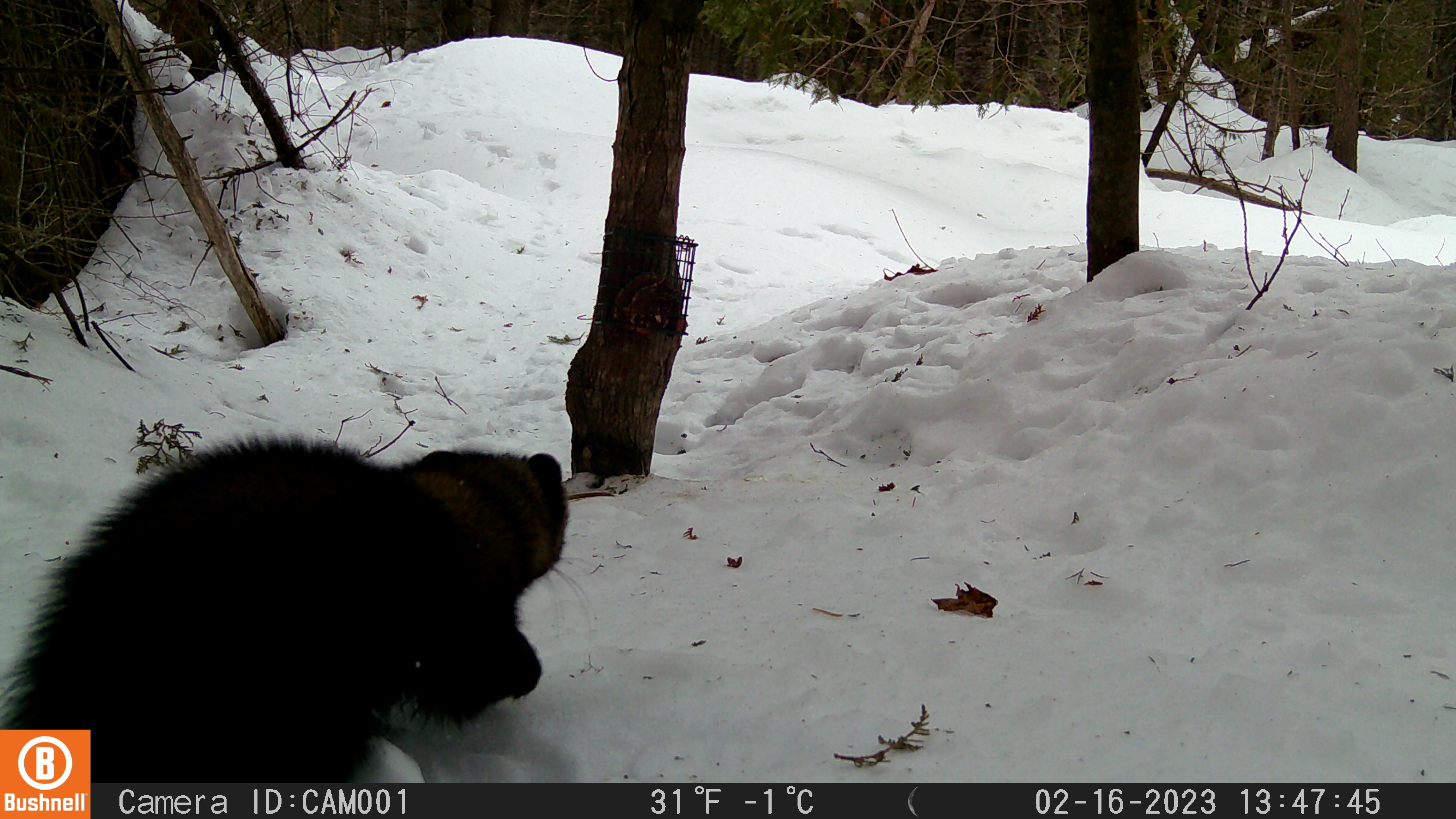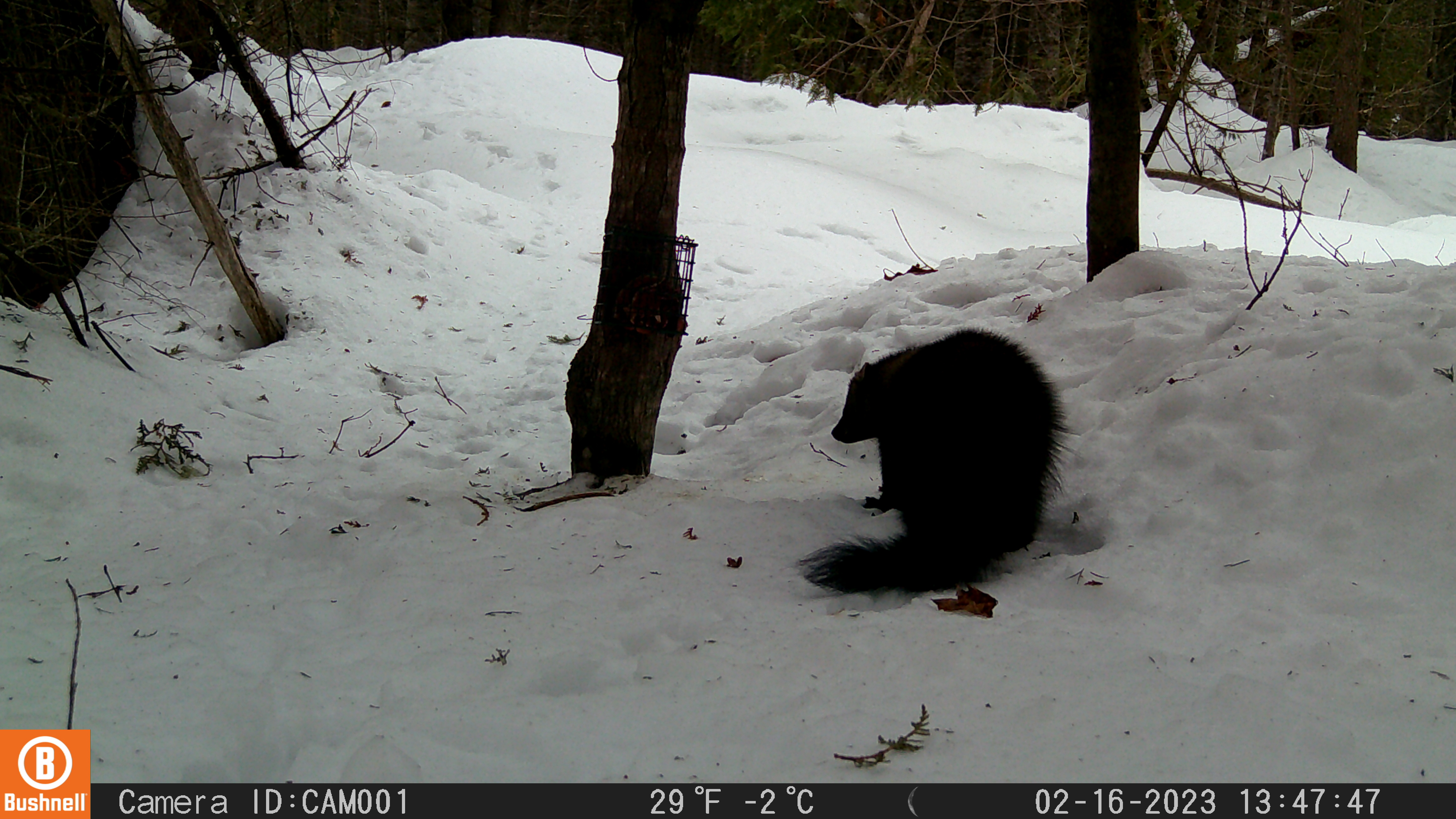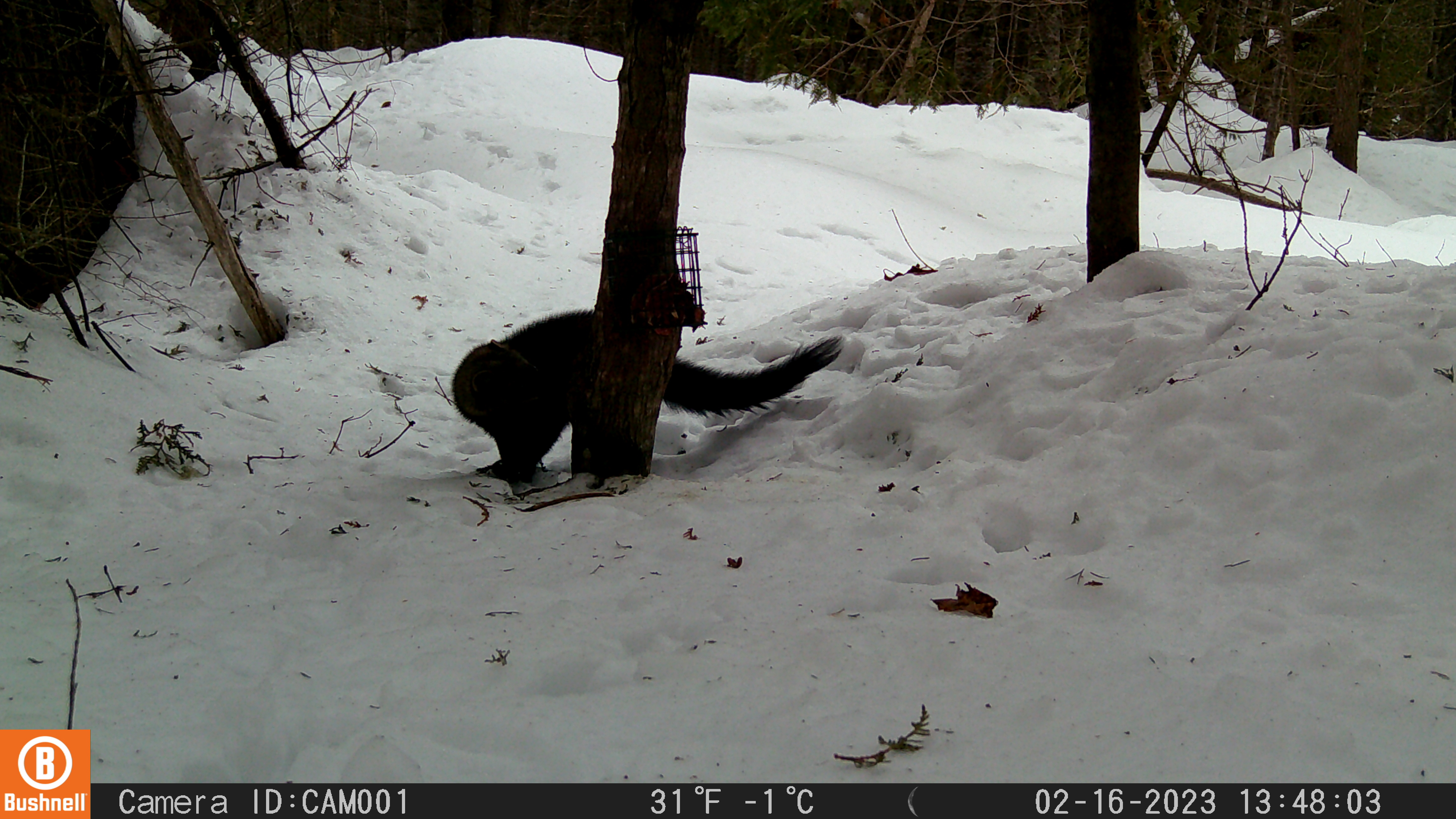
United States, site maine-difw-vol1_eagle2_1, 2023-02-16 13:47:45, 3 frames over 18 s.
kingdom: Animalia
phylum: Chordata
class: Mammalia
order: Carnivora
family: Mustelidae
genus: Pekania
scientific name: Pekania pennanti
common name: fisher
Fisher (Pekania pennanti).